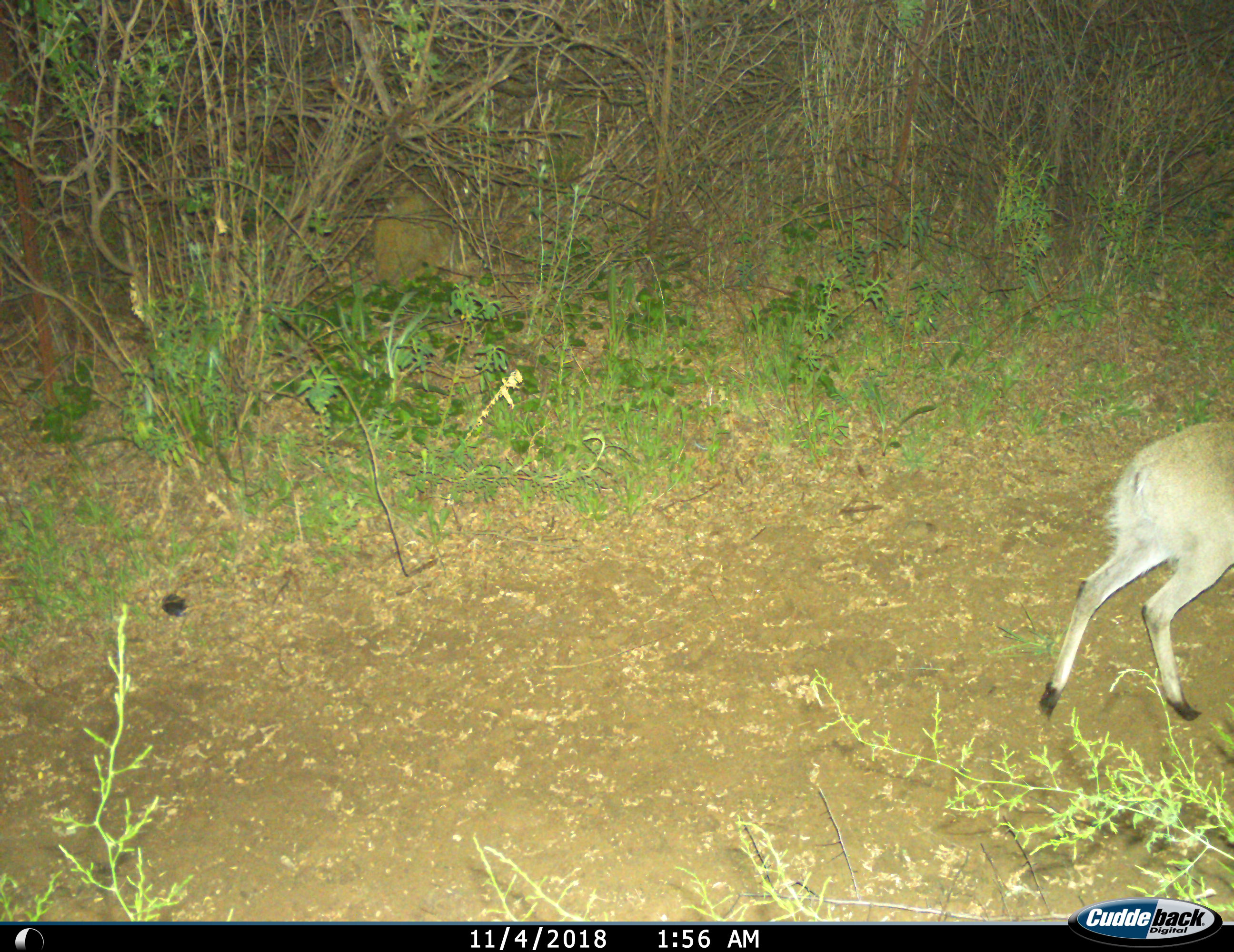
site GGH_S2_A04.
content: unidentified animal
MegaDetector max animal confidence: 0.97